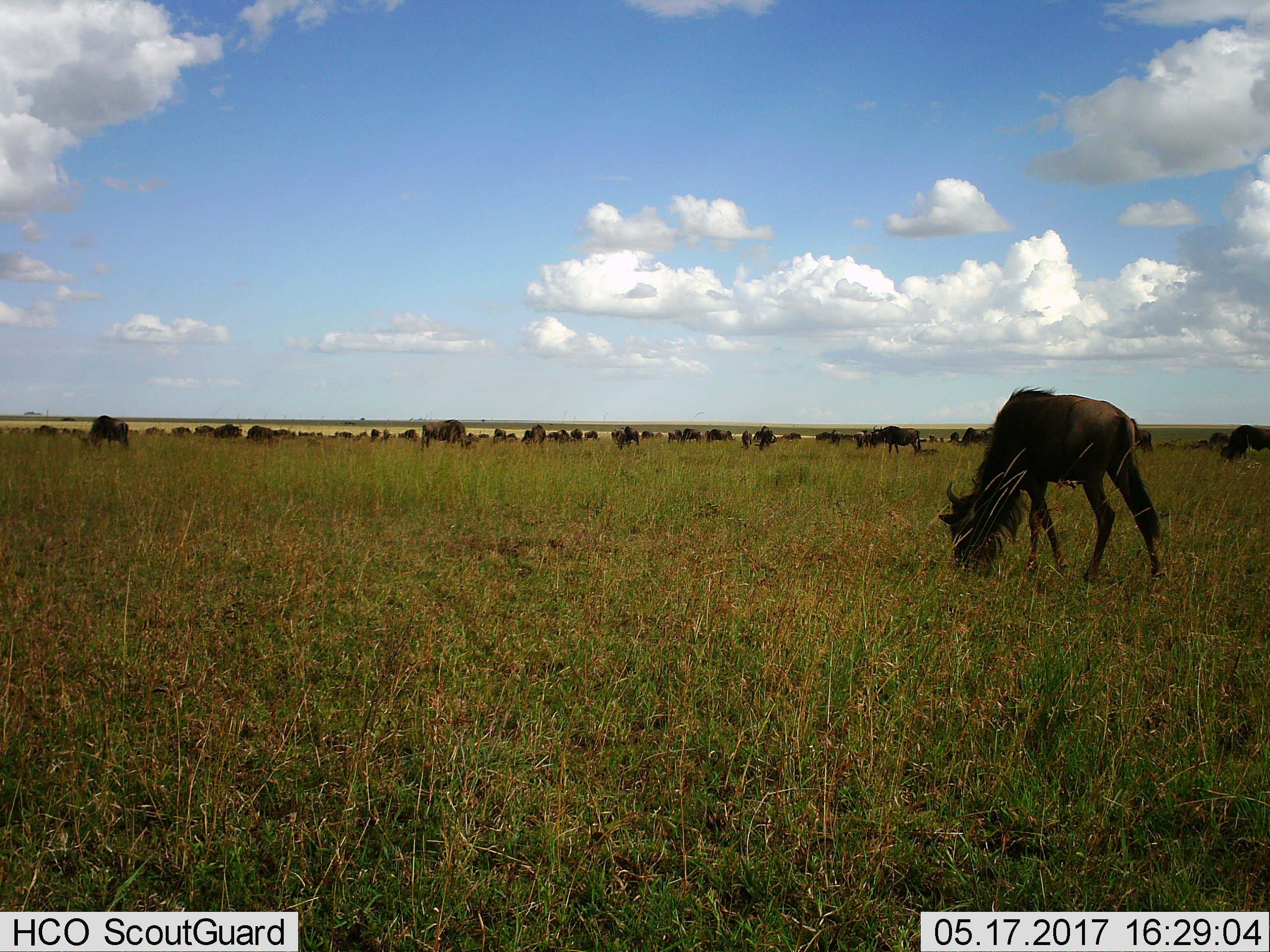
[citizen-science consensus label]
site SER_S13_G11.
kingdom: Animalia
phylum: Chordata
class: Mammalia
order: Artiodactyla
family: Bovidae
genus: Connochaetes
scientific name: Connochaetes taurinus taurinus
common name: blue wildebeest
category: wildebeestblue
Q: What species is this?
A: Wildebeestblue (blue wildebeest) (Connochaetes taurinus taurinus).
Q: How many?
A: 11-50.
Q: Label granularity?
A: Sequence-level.